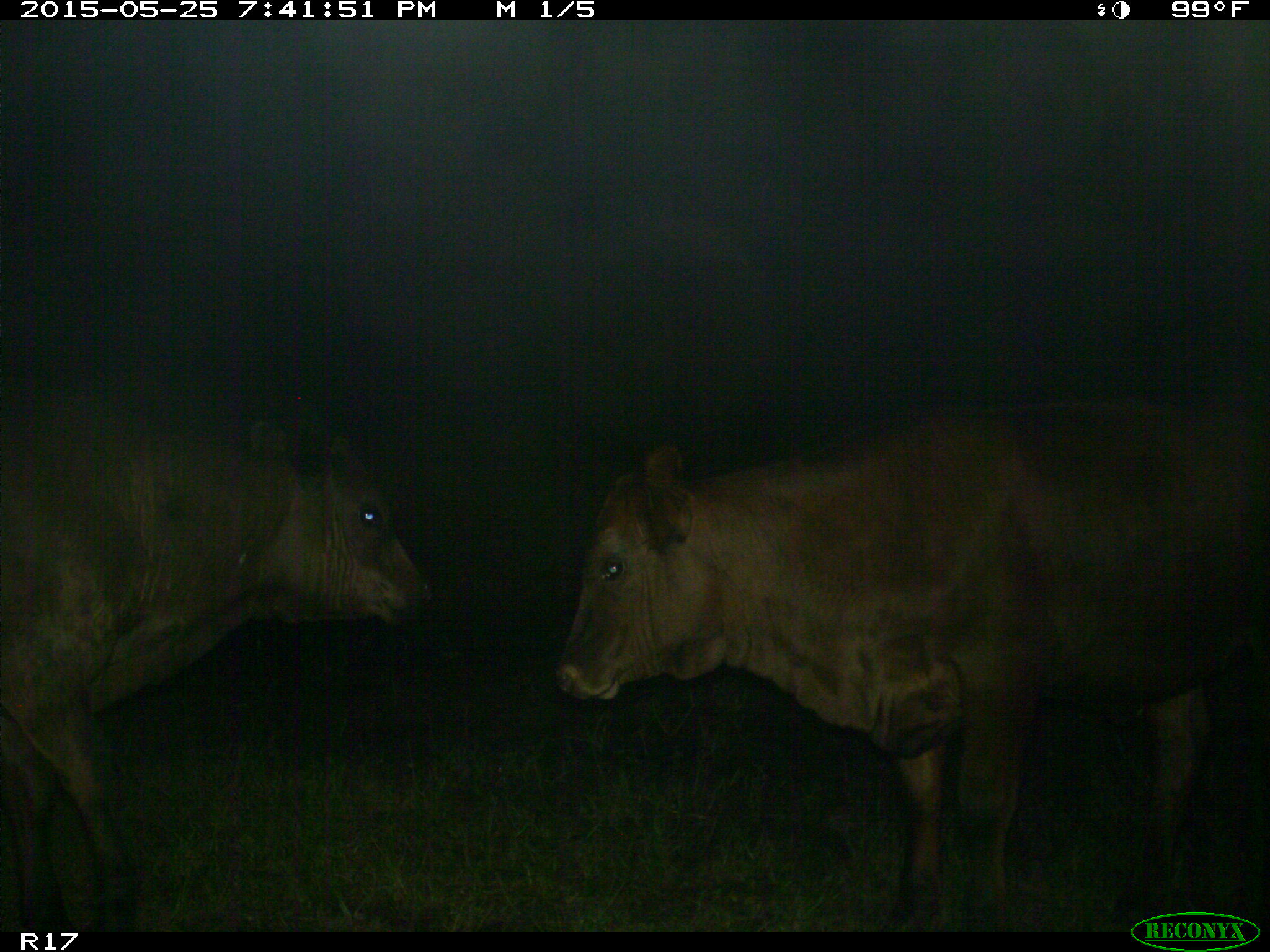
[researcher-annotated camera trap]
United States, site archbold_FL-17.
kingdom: Animalia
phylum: Chordata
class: Mammalia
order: Artiodactyla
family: Bovidae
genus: Bos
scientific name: Bos taurus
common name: domestic cow